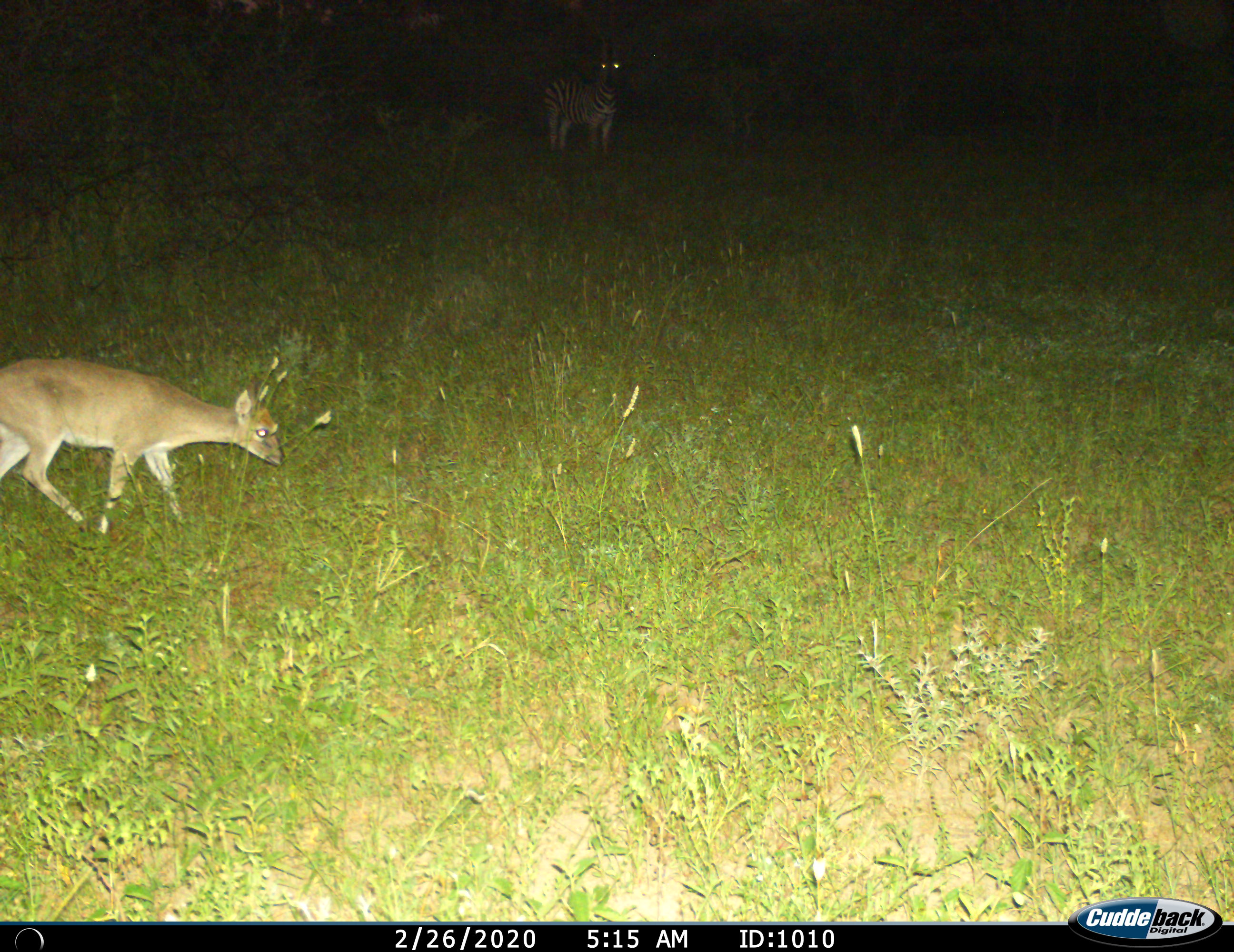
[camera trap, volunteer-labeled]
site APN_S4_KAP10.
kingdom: Animalia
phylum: Chordata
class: Mammalia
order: Artiodactyla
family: Bovidae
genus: Sylvicapra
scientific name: Sylvicapra grimmia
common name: common duiker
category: duikercommongrey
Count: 1.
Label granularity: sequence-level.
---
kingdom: Animalia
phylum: Chordata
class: Mammalia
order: Perissodactyla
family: Equidae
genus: Equus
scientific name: Equus quagga burchellii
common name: burchell's zebra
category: zebraburchells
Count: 1.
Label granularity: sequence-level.